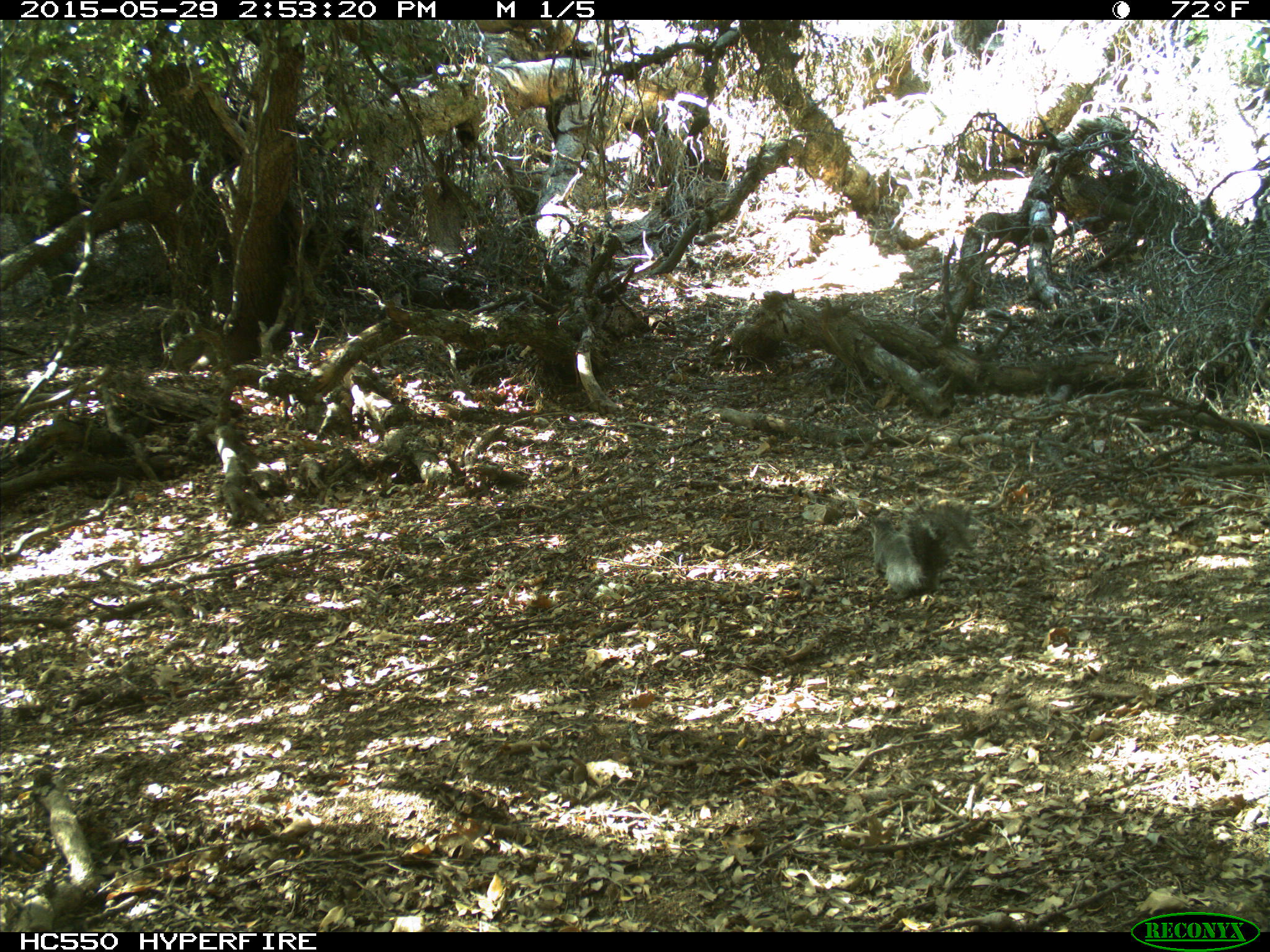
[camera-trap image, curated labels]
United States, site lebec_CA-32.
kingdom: Animalia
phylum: Chordata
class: Mammalia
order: Rodentia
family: Sciuridae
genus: Sciurus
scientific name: Sciurus carolinensis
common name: eastern gray squirrel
Sciurus carolinensis (eastern gray squirrel).